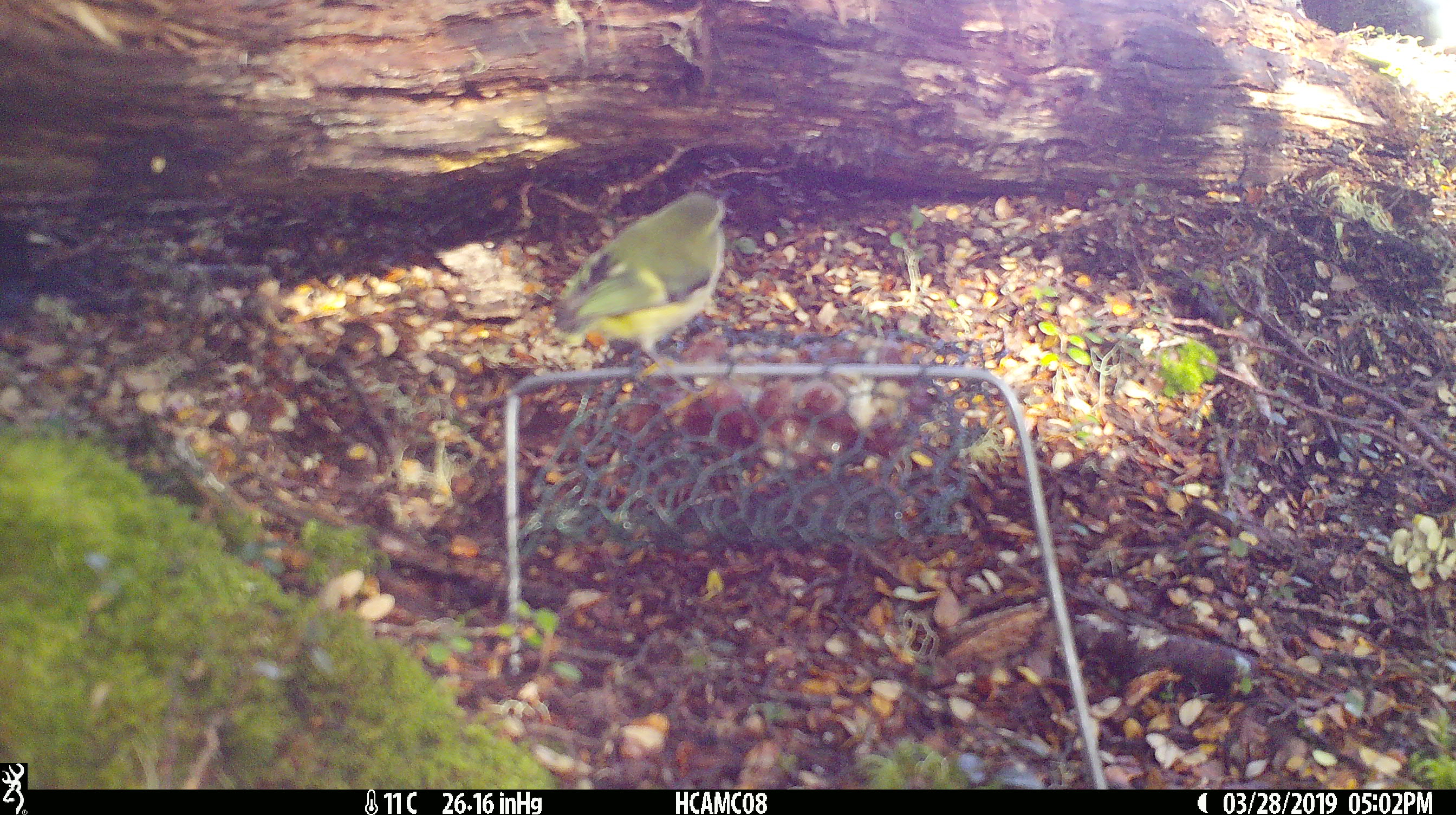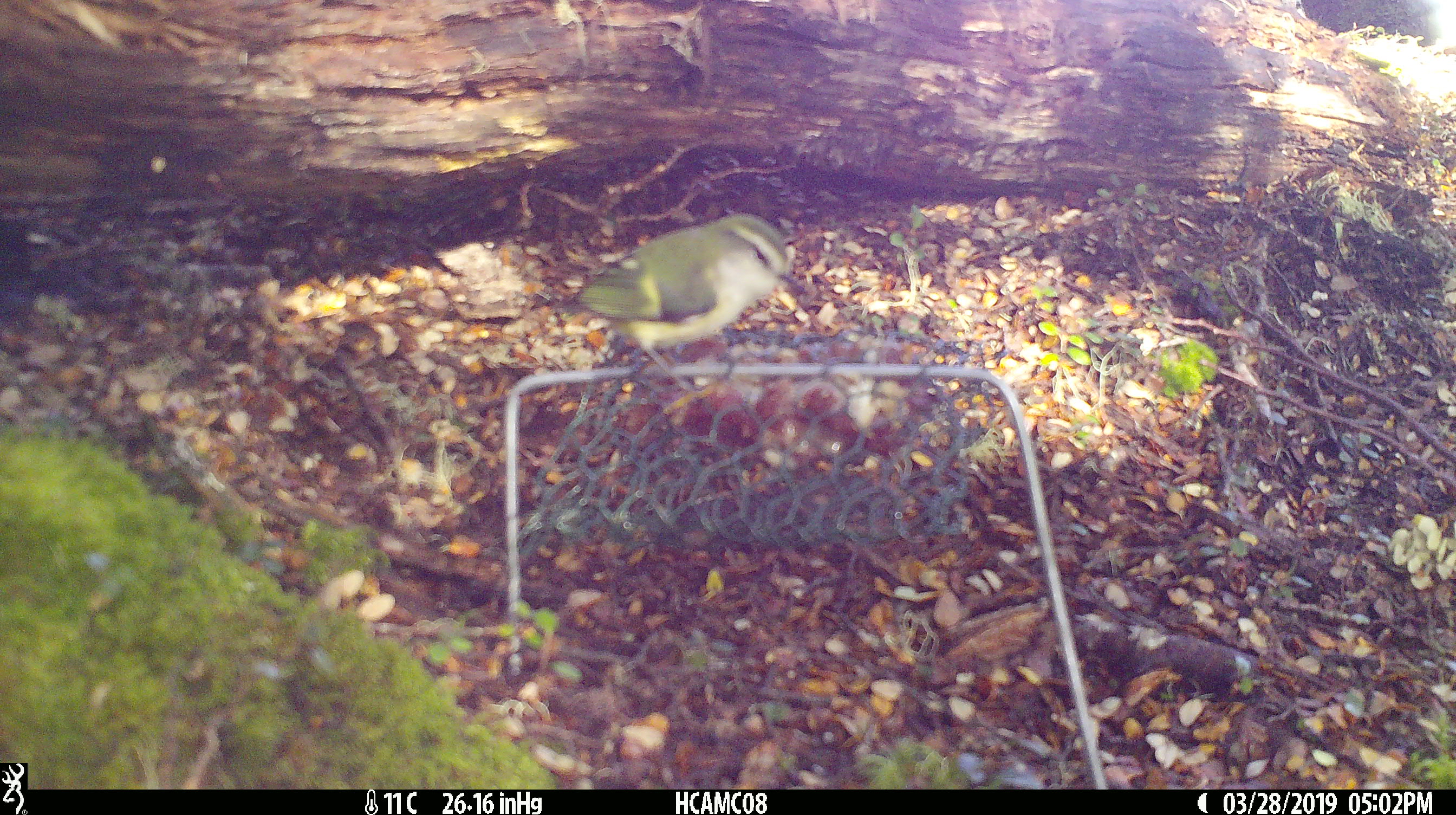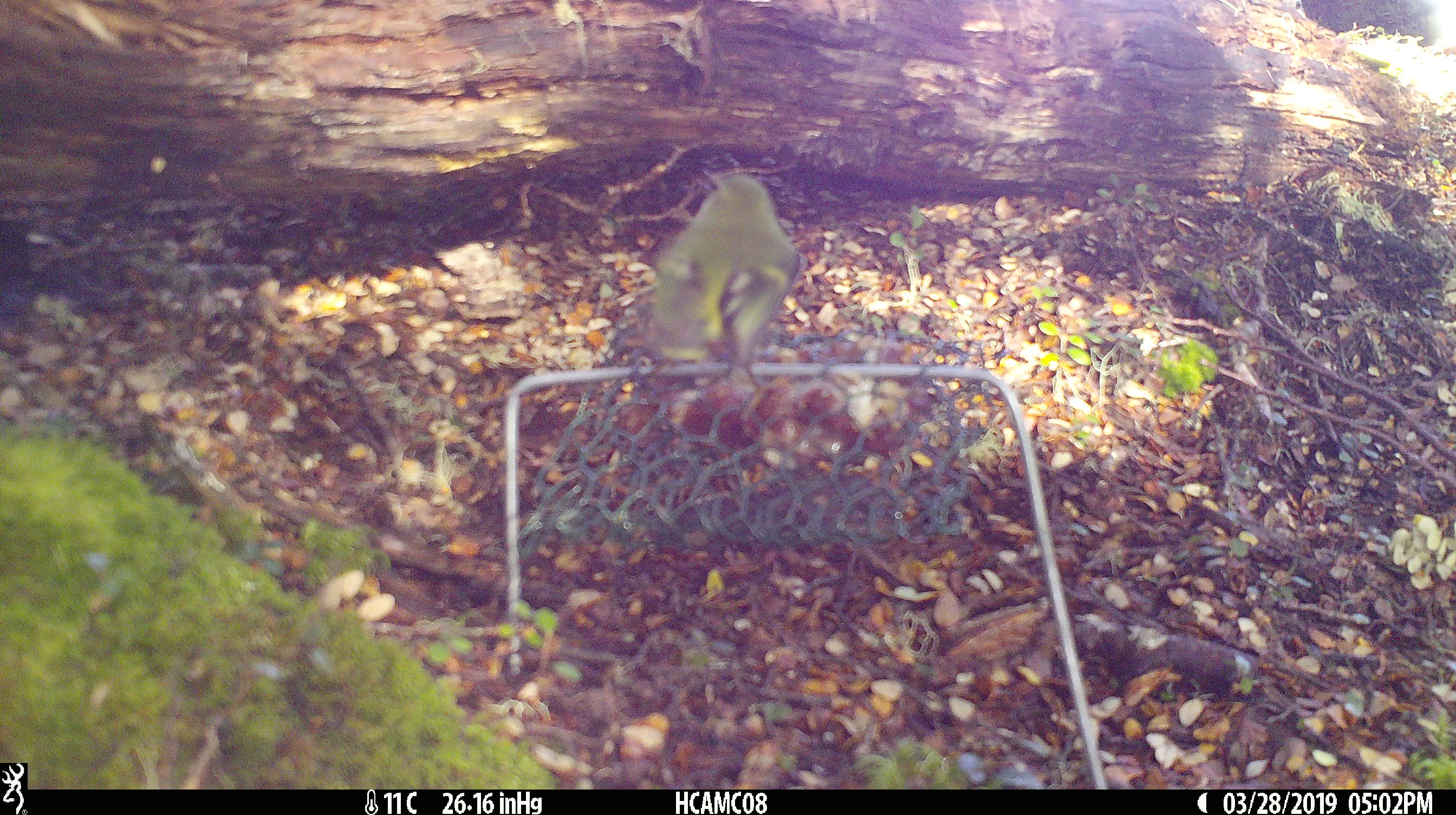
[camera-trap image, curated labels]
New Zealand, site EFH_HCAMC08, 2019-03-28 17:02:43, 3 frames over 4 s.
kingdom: Animalia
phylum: Chordata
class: Aves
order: Passeriformes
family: Acanthisittidae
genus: Acanthisitta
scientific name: Acanthisitta chloris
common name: rifleman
Rifleman (Acanthisitta chloris).